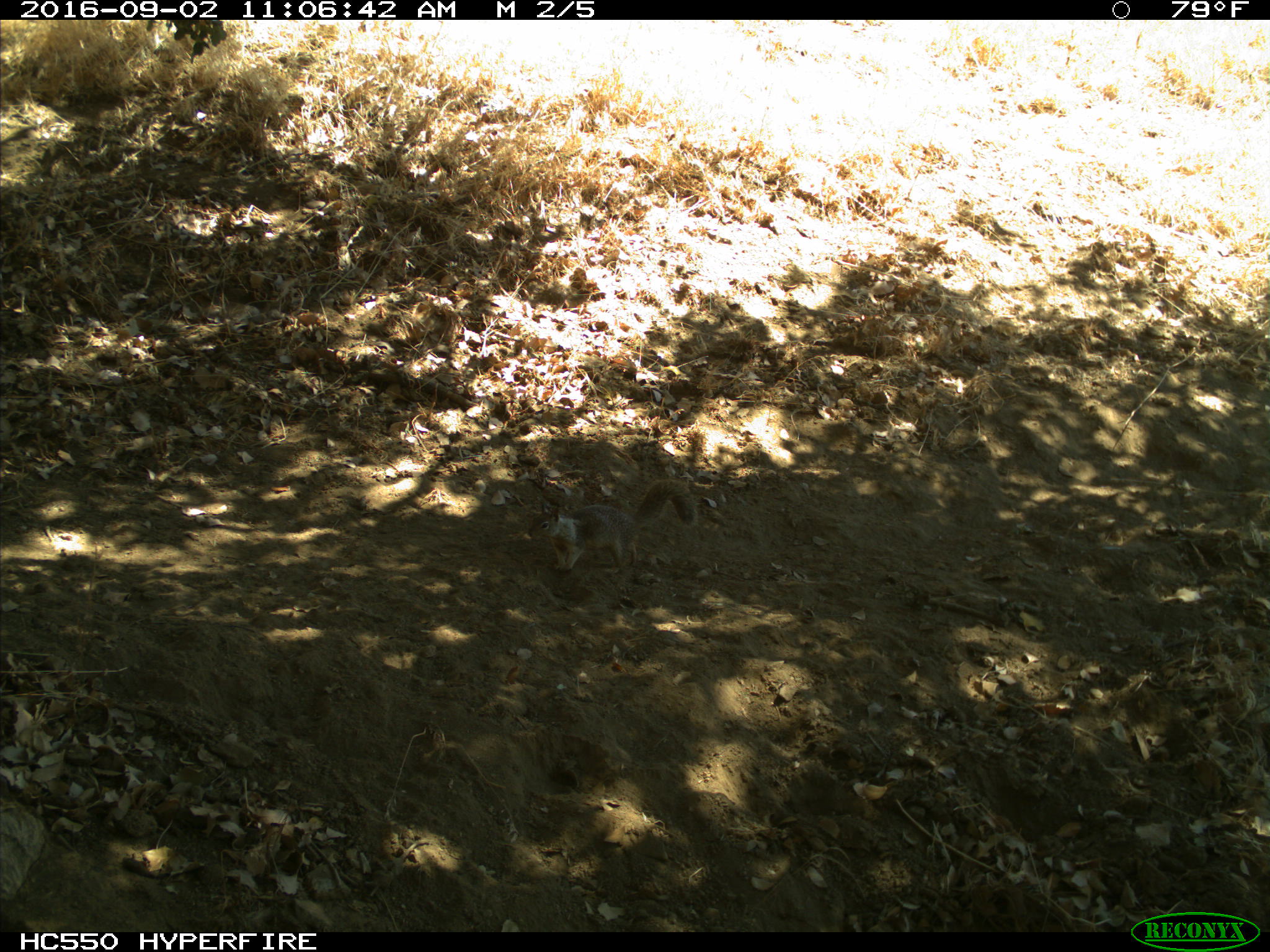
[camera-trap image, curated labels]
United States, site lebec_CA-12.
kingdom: Animalia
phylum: Chordata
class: Mammalia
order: Rodentia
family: Sciuridae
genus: Otospermophilus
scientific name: Otospermophilus beecheyi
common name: california ground squirrel